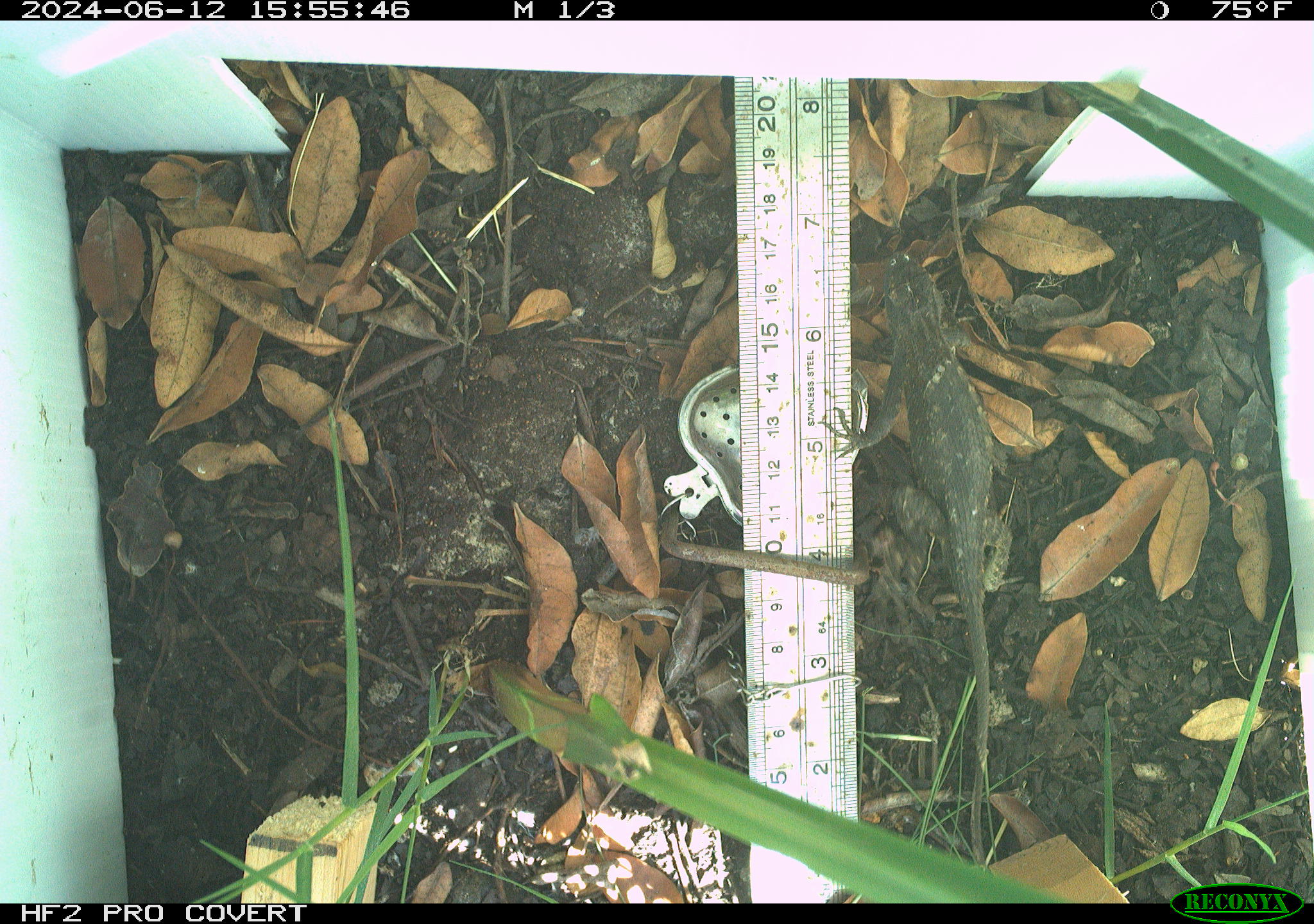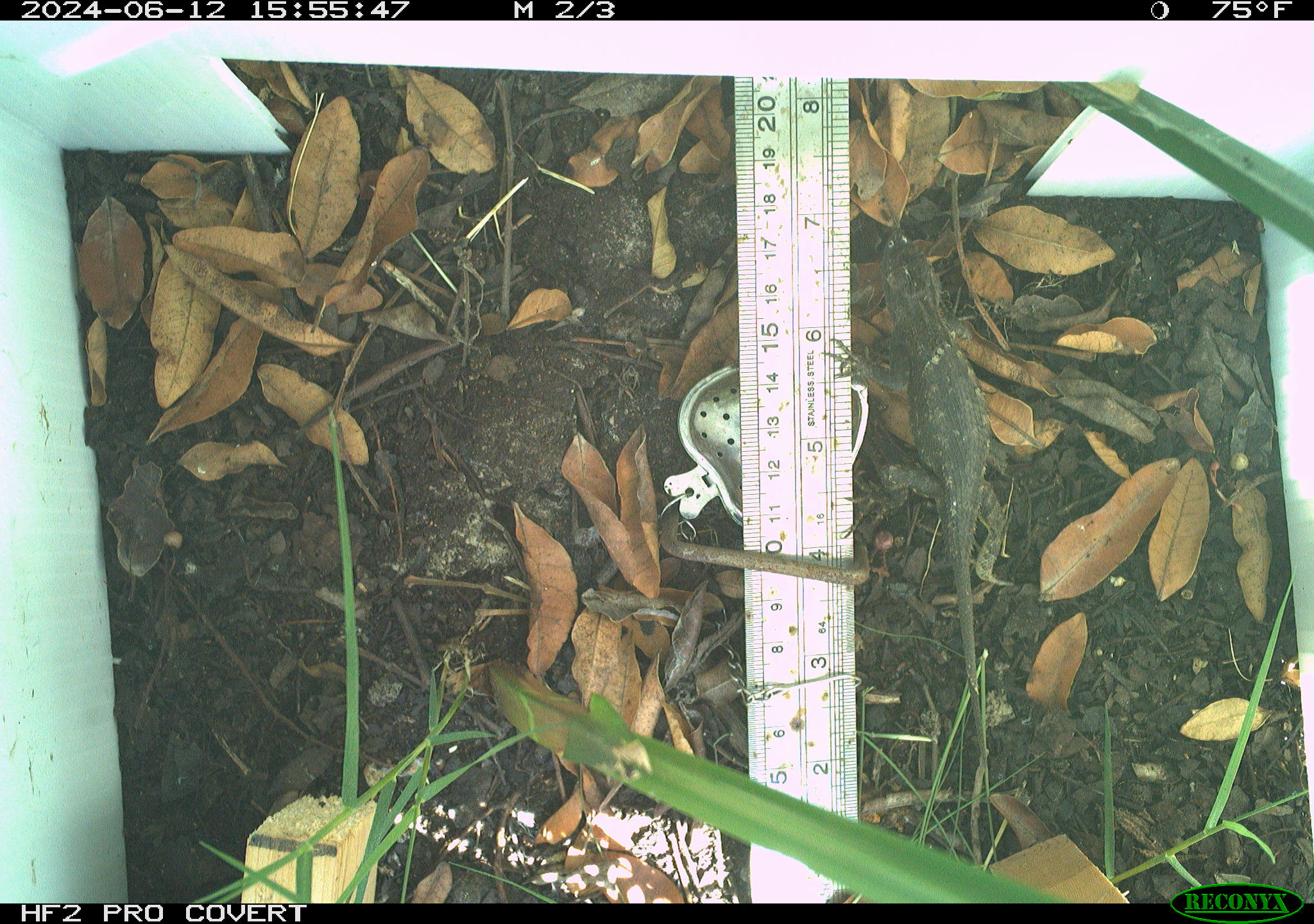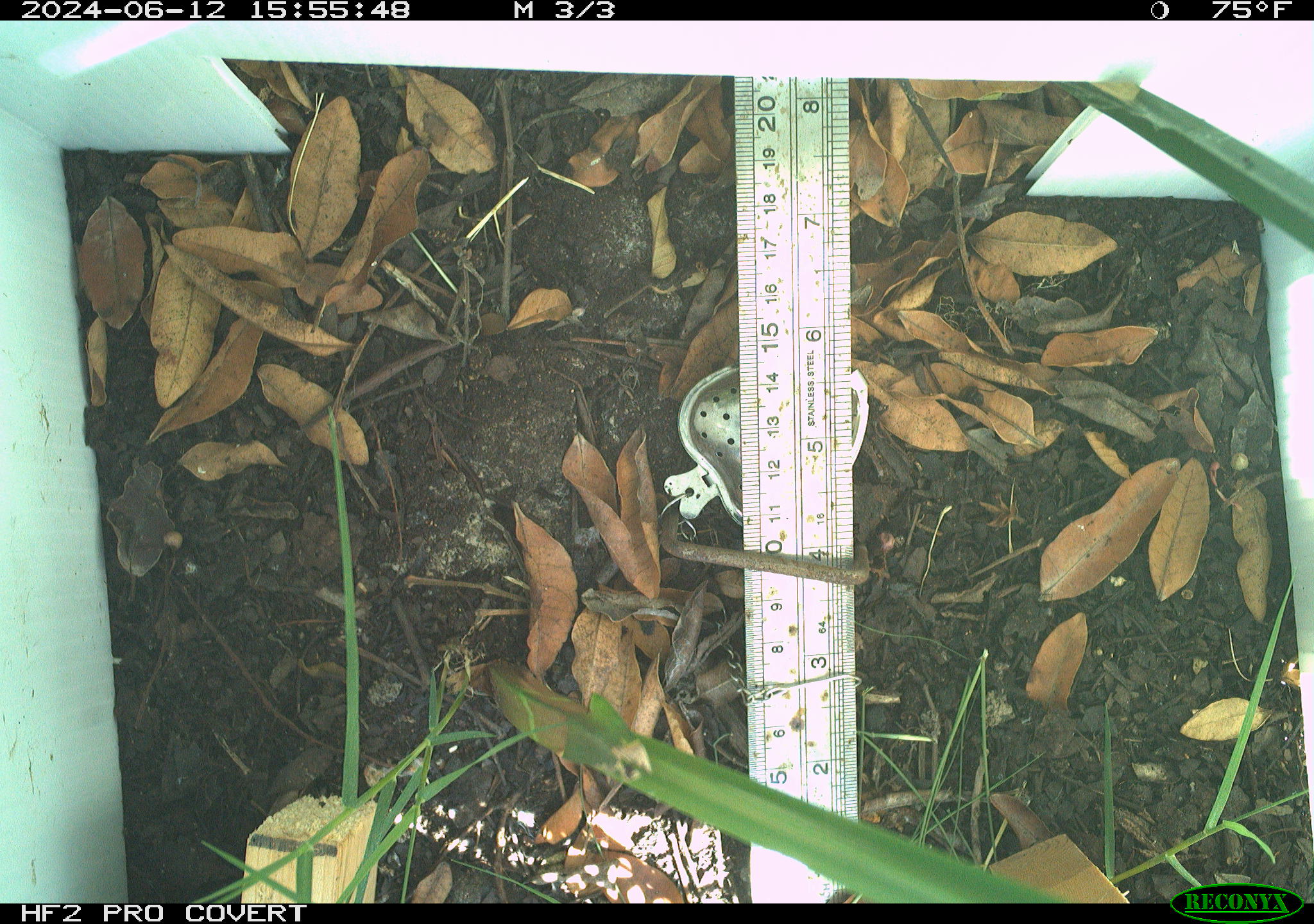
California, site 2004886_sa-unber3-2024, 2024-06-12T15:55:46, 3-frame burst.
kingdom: Animalia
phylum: Chordata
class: Reptilia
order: Squamata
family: Phrynosomatidae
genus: Sceloporus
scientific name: Sceloporus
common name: spiny lizards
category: sceloporus species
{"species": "sceloporus species (spiny lizards) (Sceloporus)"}